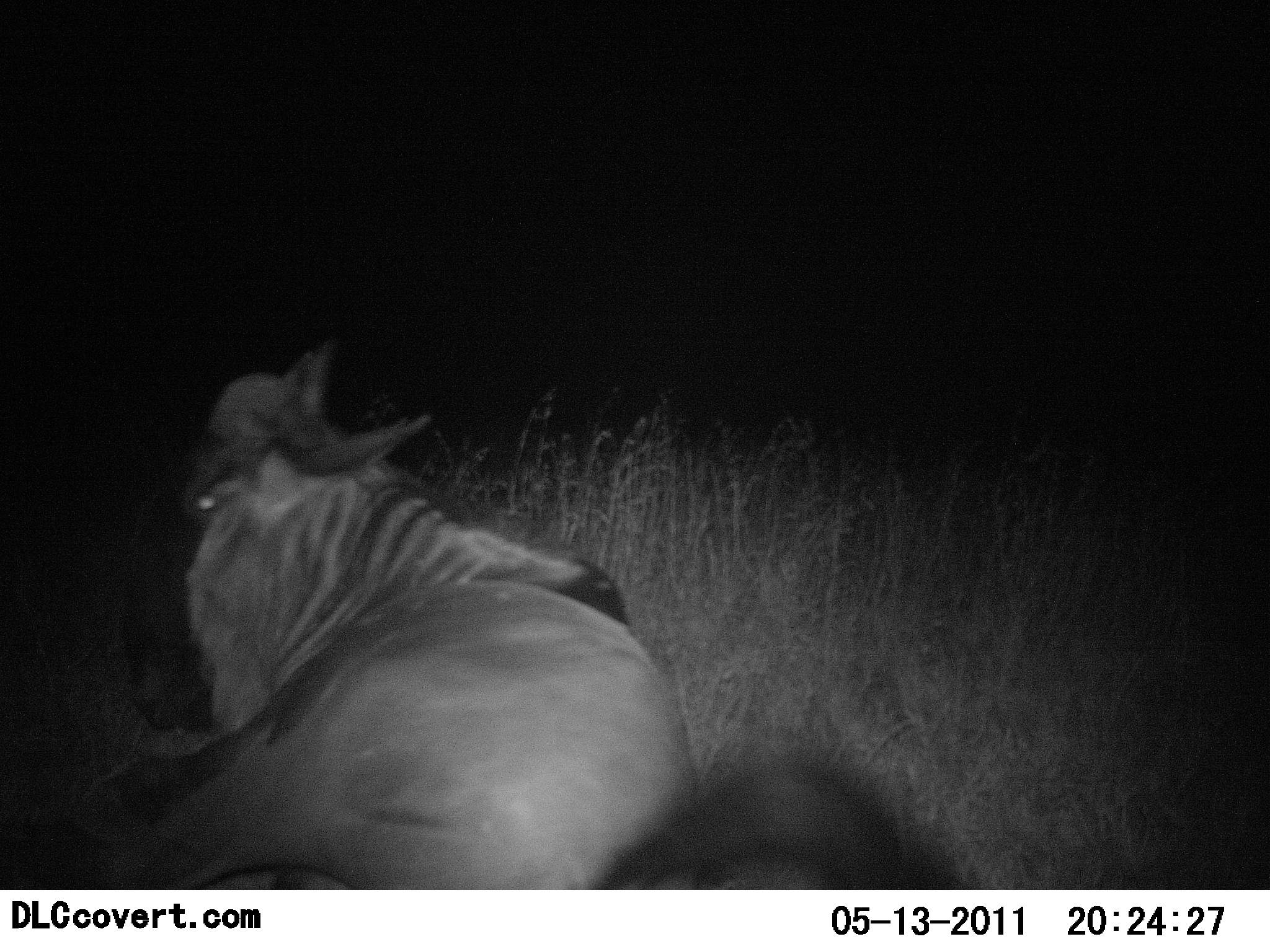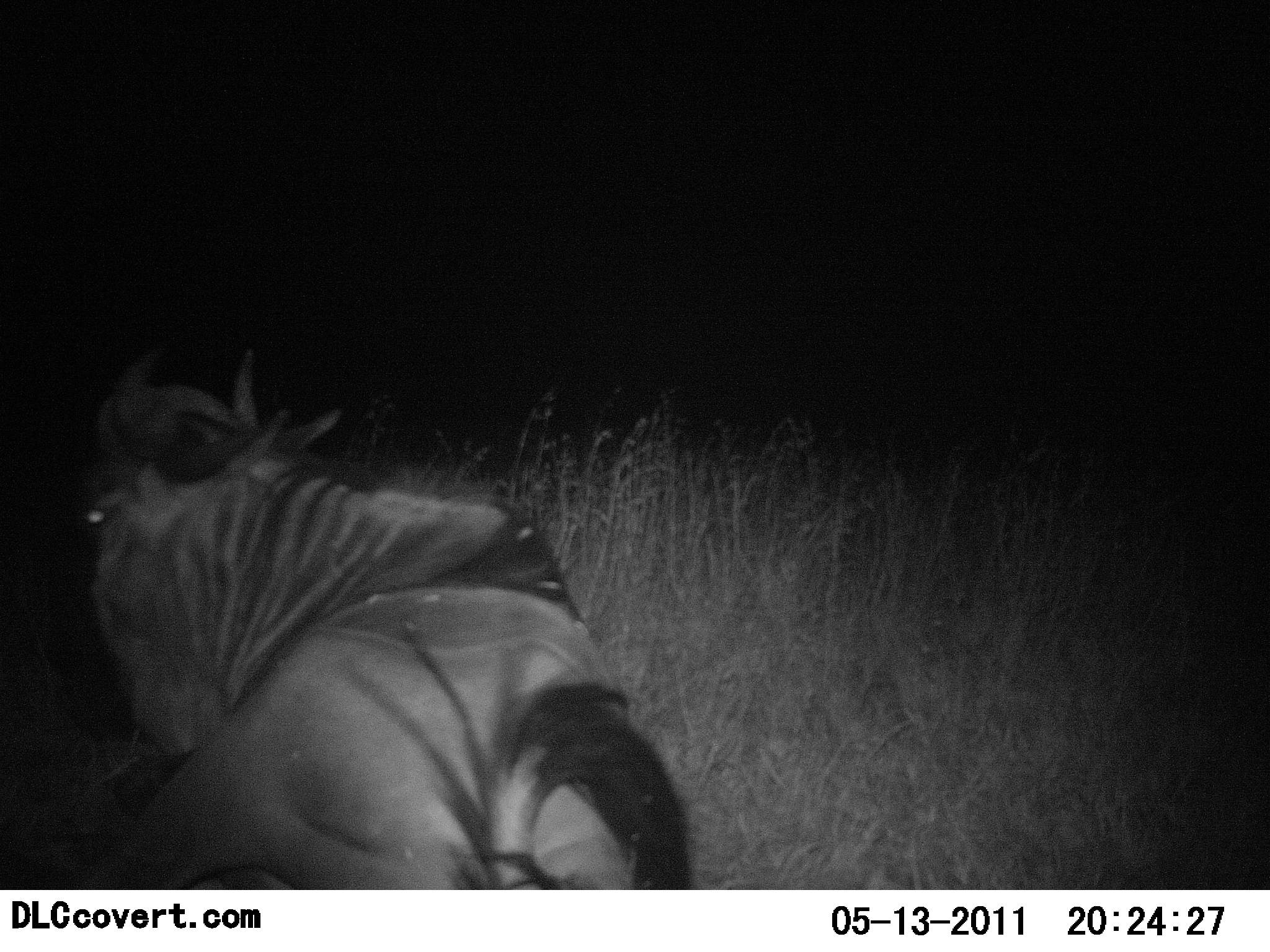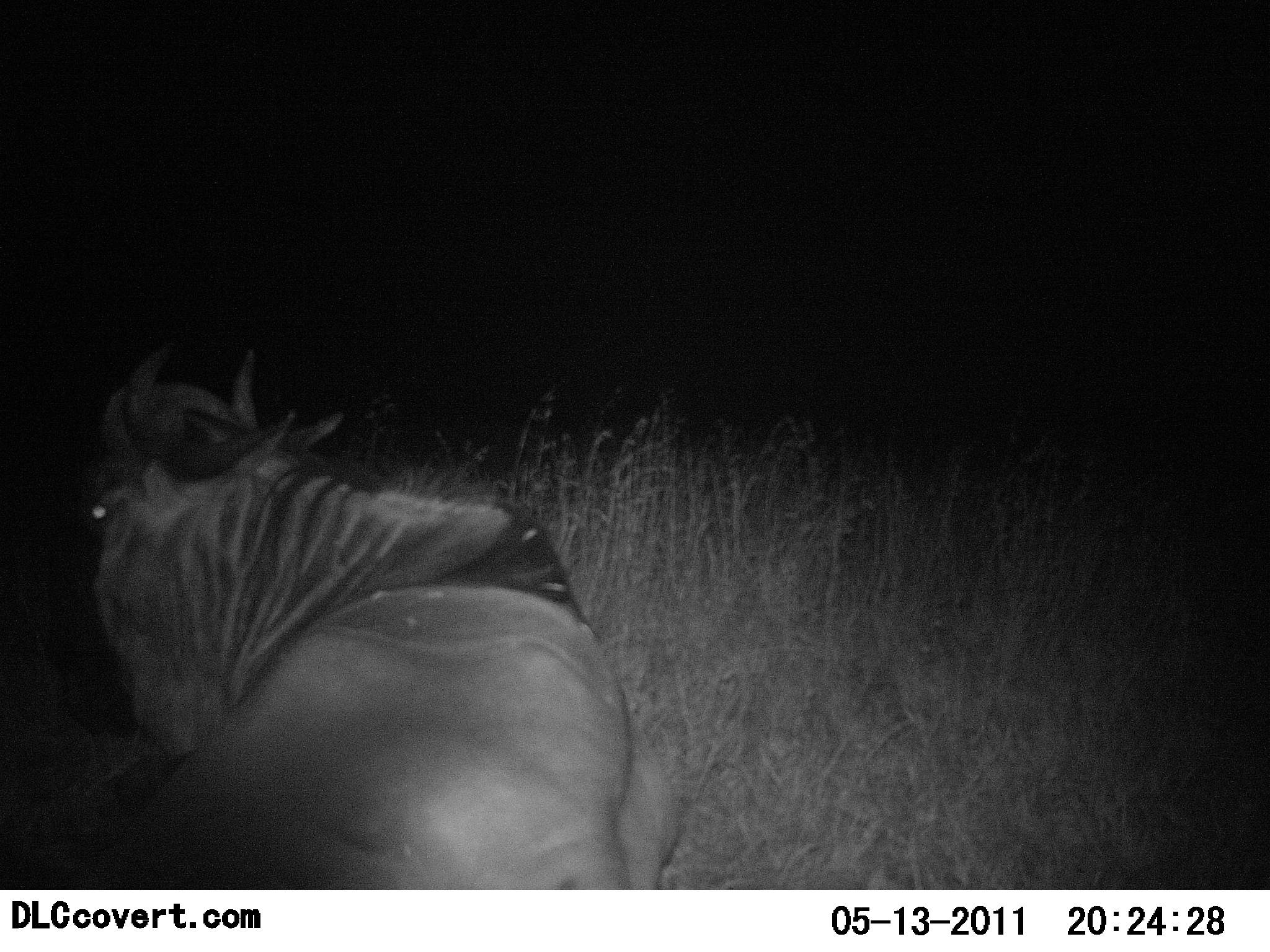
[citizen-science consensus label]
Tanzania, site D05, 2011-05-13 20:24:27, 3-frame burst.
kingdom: Animalia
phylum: Chordata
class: Mammalia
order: Artiodactyla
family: Bovidae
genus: Connochaetes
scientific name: Connochaetes taurinus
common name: blue wildebeest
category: wildebeest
Wildebeest (blue wildebeest) (Connochaetes taurinus), count 1. Behavior (volunteer vote fractions): standing 9%, resting 91%, moving 0%, interacting 0%. Young present (vote fraction): 0%. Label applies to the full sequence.